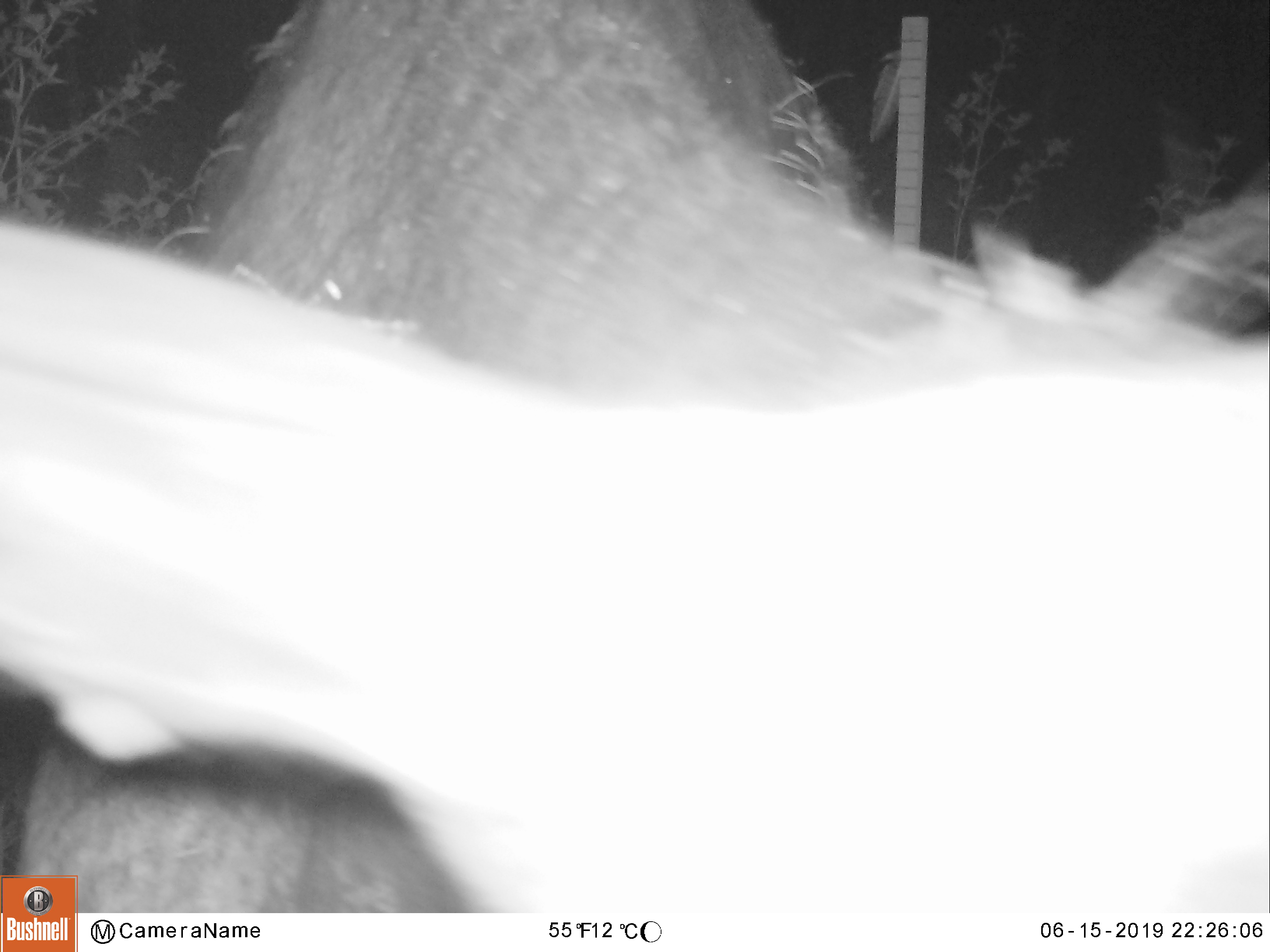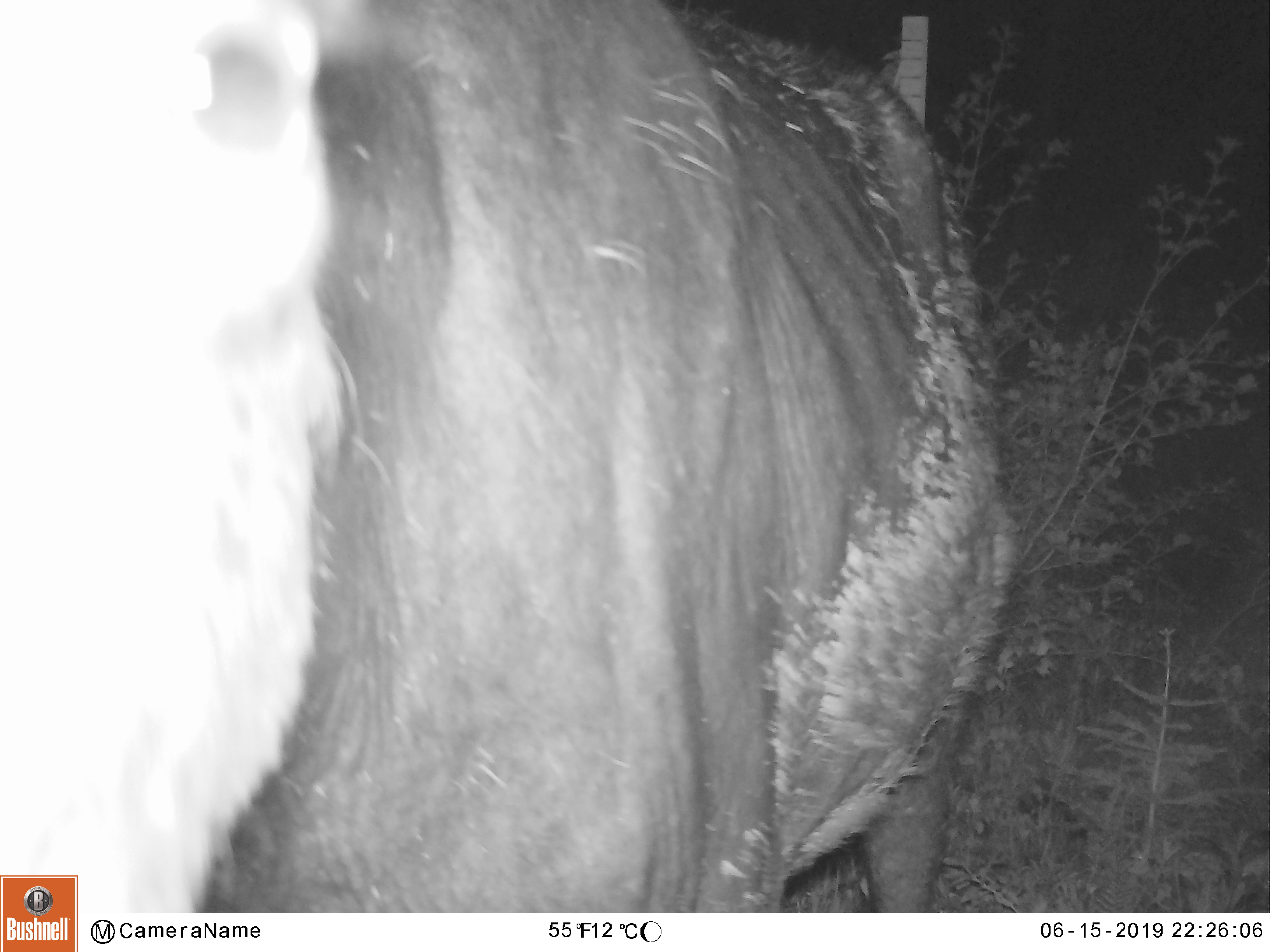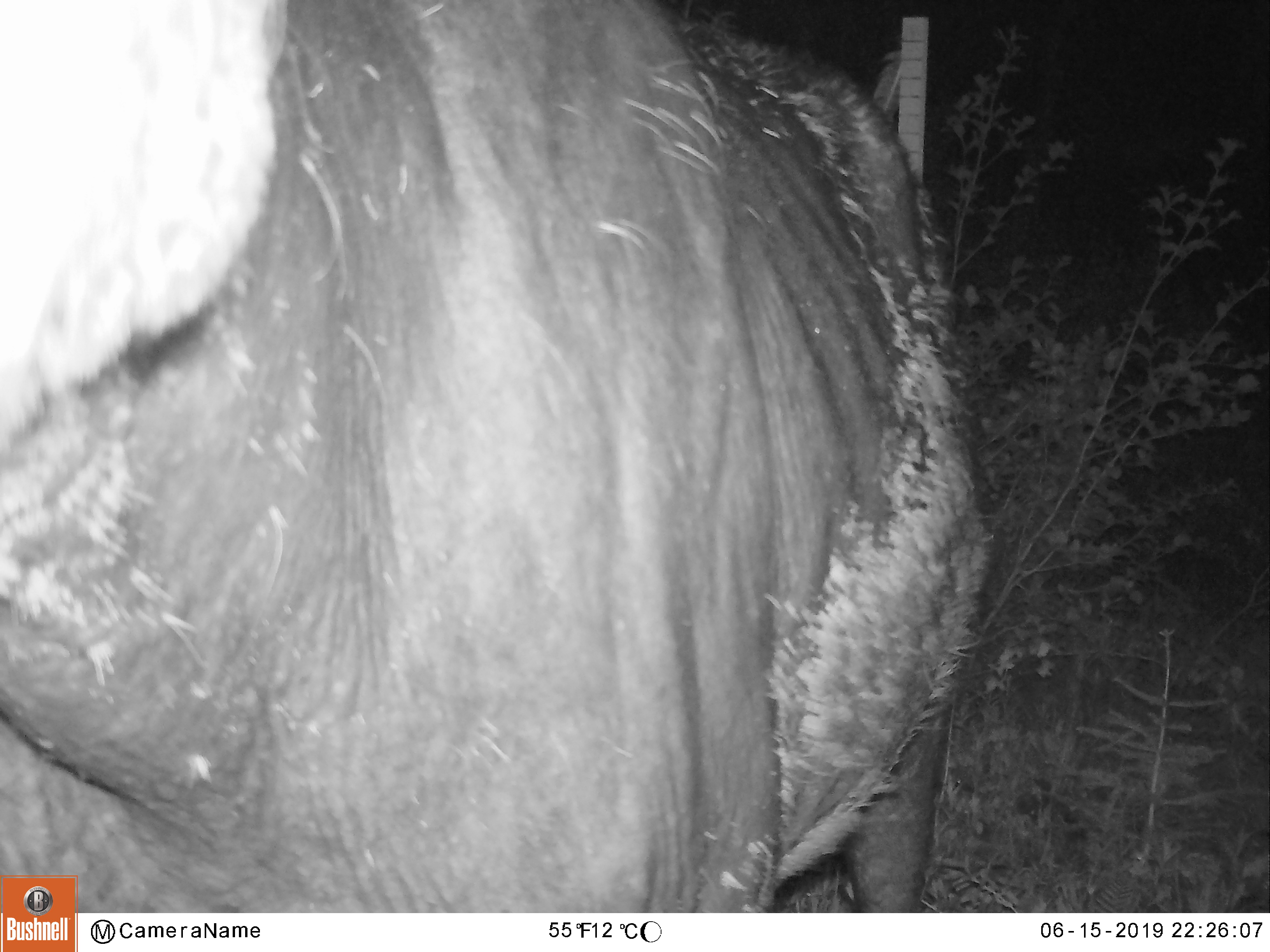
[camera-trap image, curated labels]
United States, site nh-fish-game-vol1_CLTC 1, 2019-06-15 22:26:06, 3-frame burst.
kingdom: Animalia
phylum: Chordata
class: Mammalia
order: Artiodactyla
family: Cervidae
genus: Alces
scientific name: Alces alces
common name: moose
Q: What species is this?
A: Moose (Alces alces).